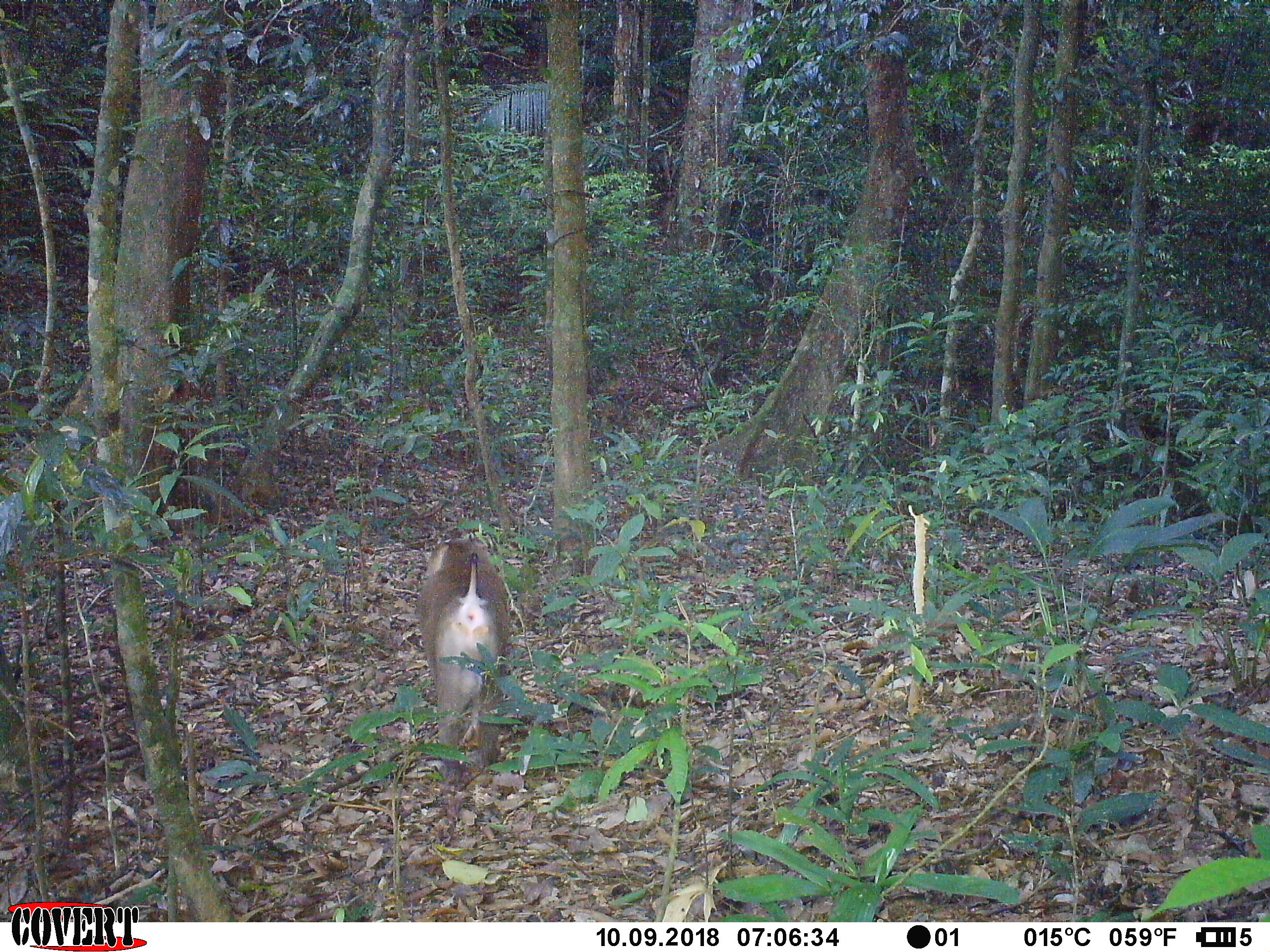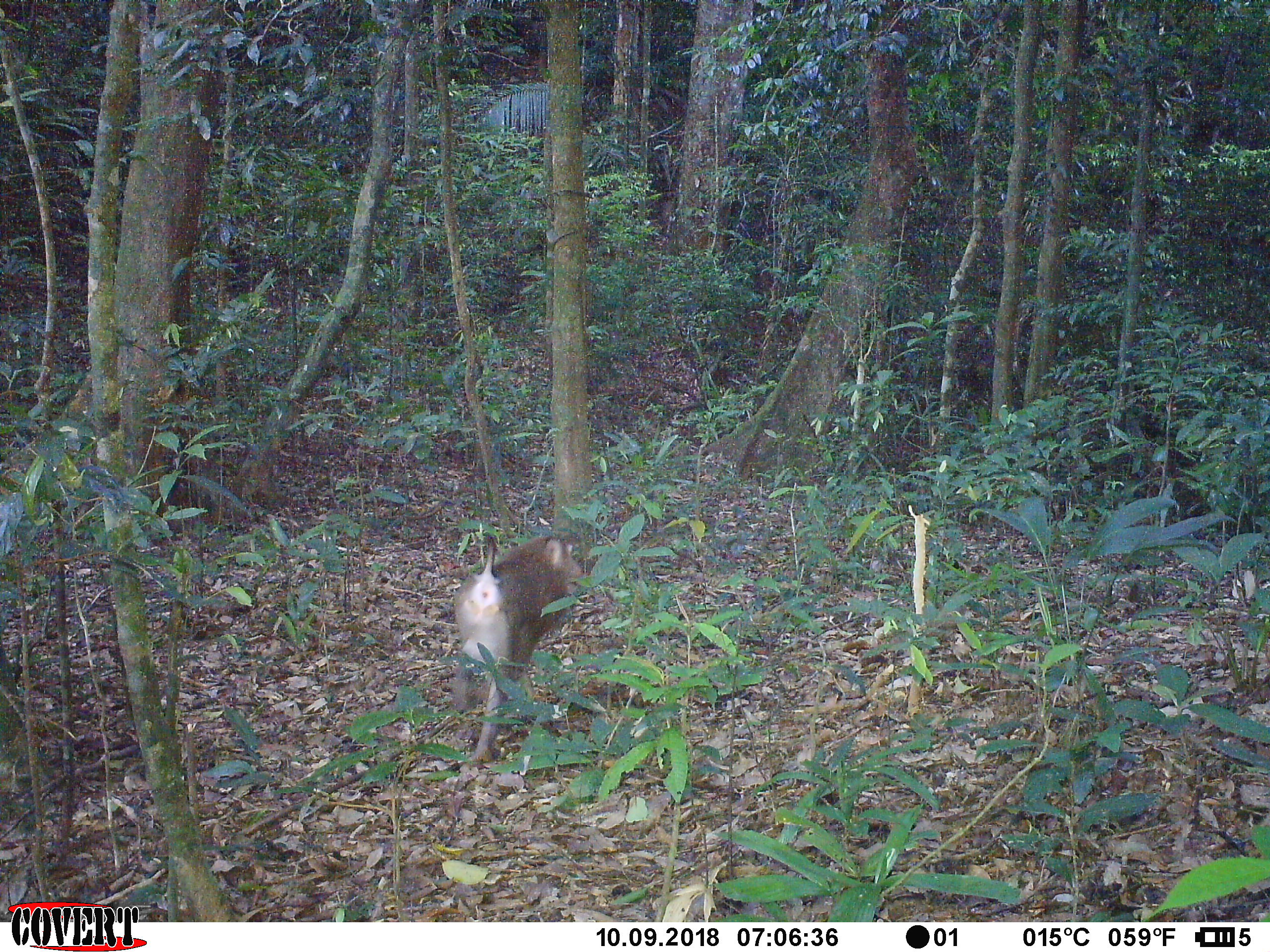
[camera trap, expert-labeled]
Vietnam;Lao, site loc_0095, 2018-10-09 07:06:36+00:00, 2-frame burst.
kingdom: Animalia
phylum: Chordata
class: Mammalia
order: Primates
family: Cercopithecidae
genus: Macaca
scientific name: Macaca nemestrina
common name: pig-tailed macaque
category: pig tailed macaque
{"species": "pig tailed macaque (pig-tailed macaque) (Macaca nemestrina)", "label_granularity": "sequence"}